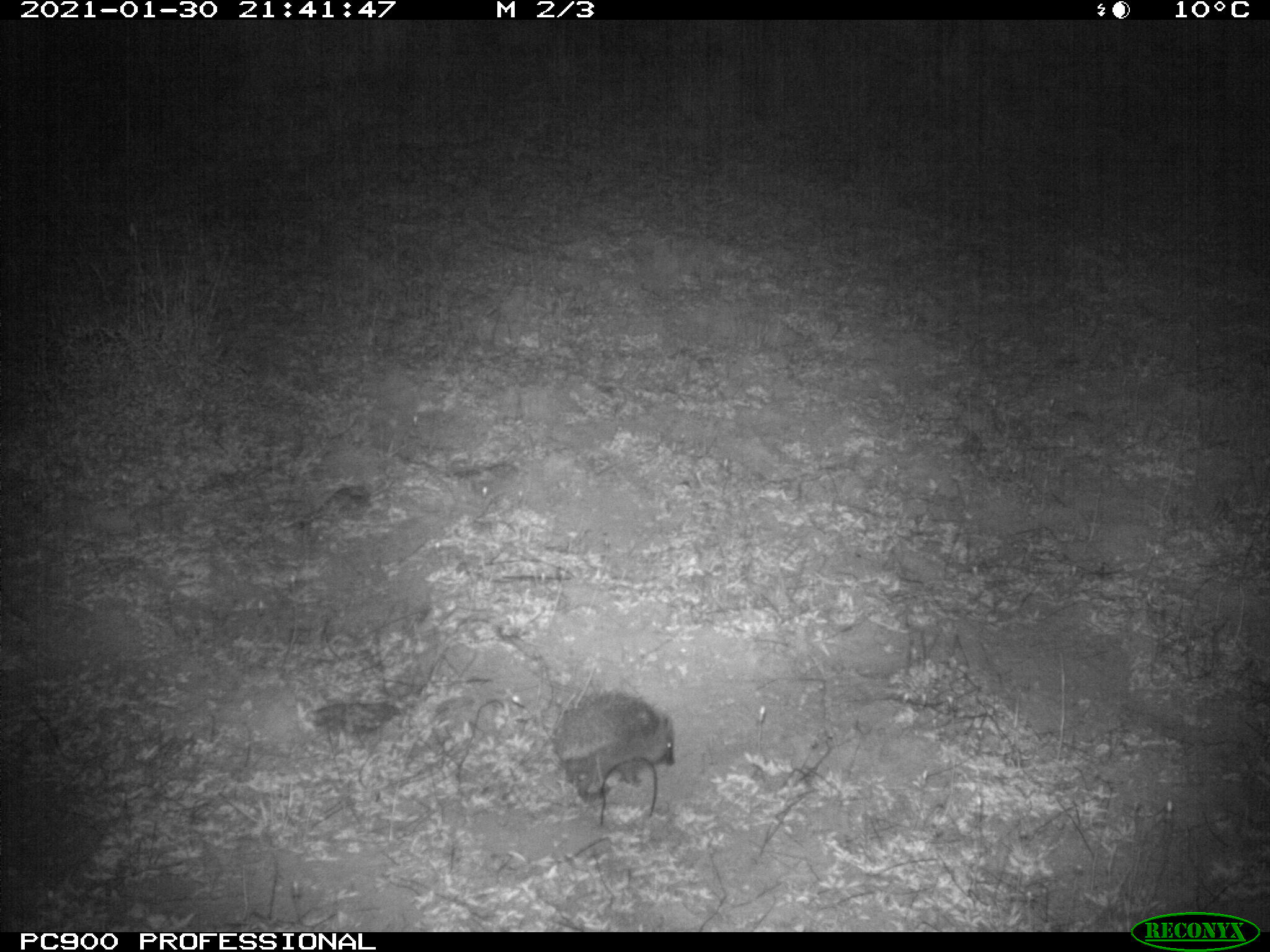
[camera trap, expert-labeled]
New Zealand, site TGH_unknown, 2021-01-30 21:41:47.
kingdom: Animalia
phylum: Chordata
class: Mammalia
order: Eulipotyphla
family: Erinaceidae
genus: Erinaceus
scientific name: Erinaceus europaeus europaeus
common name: european hedgehog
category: hedgehog